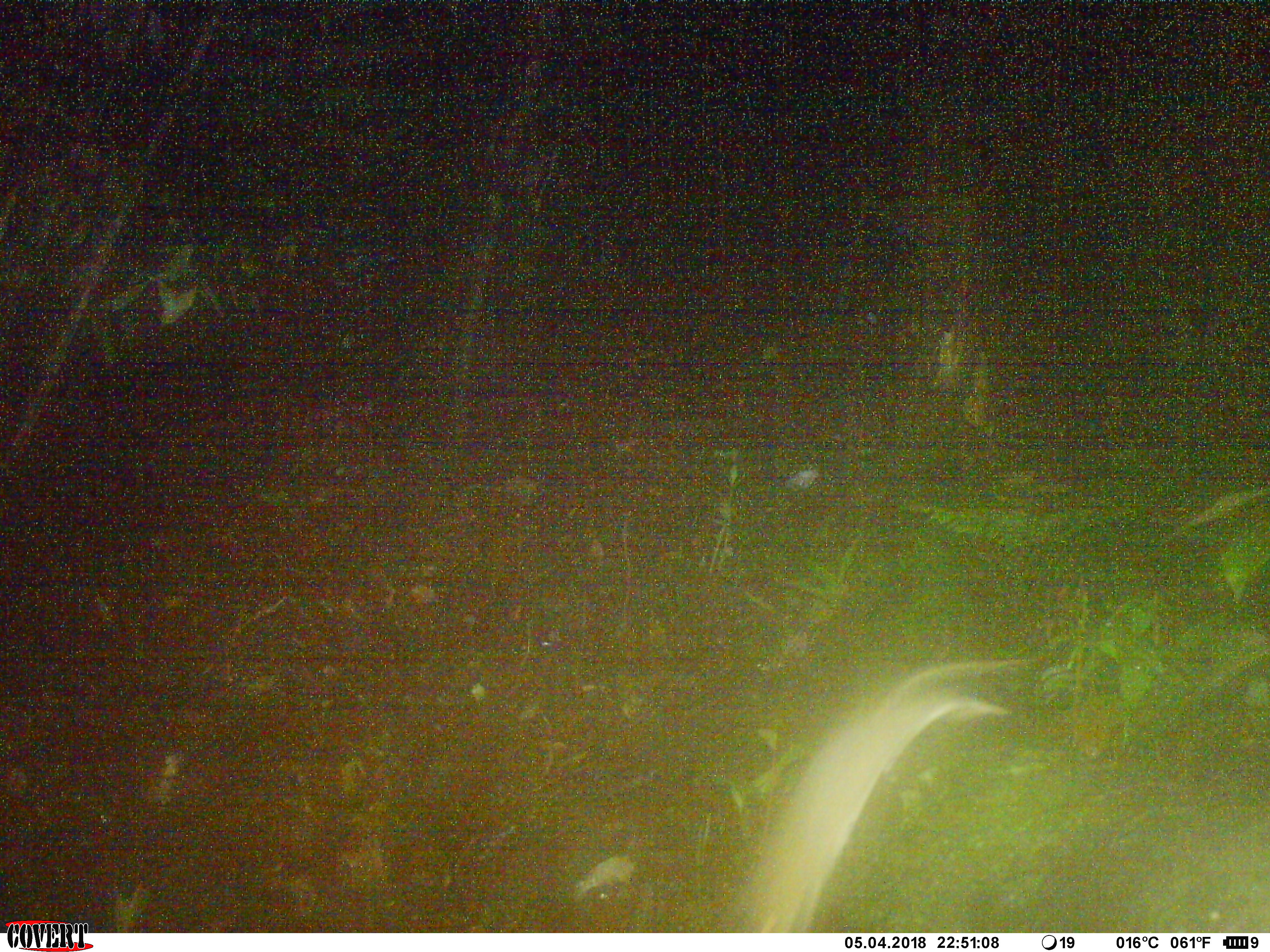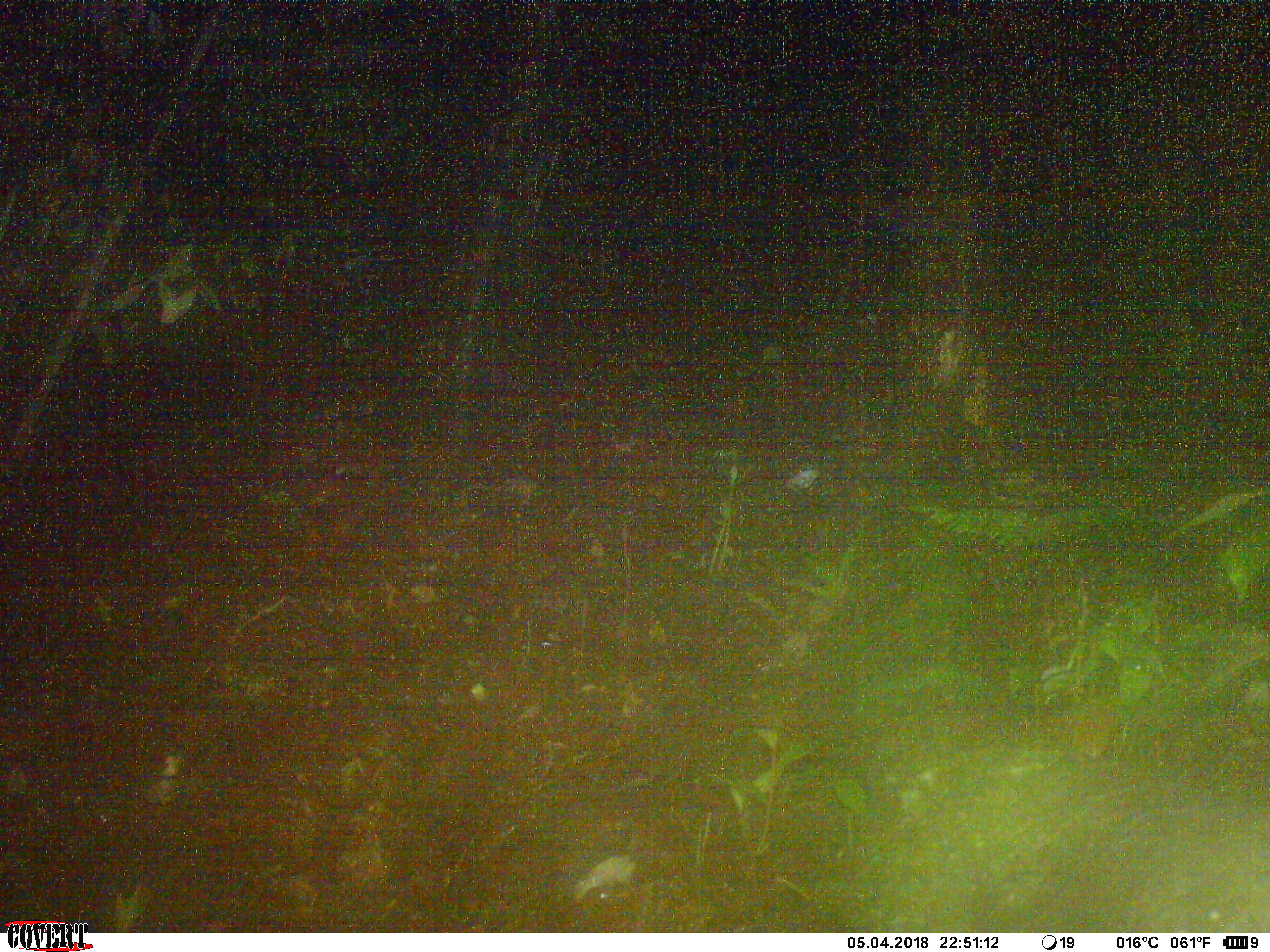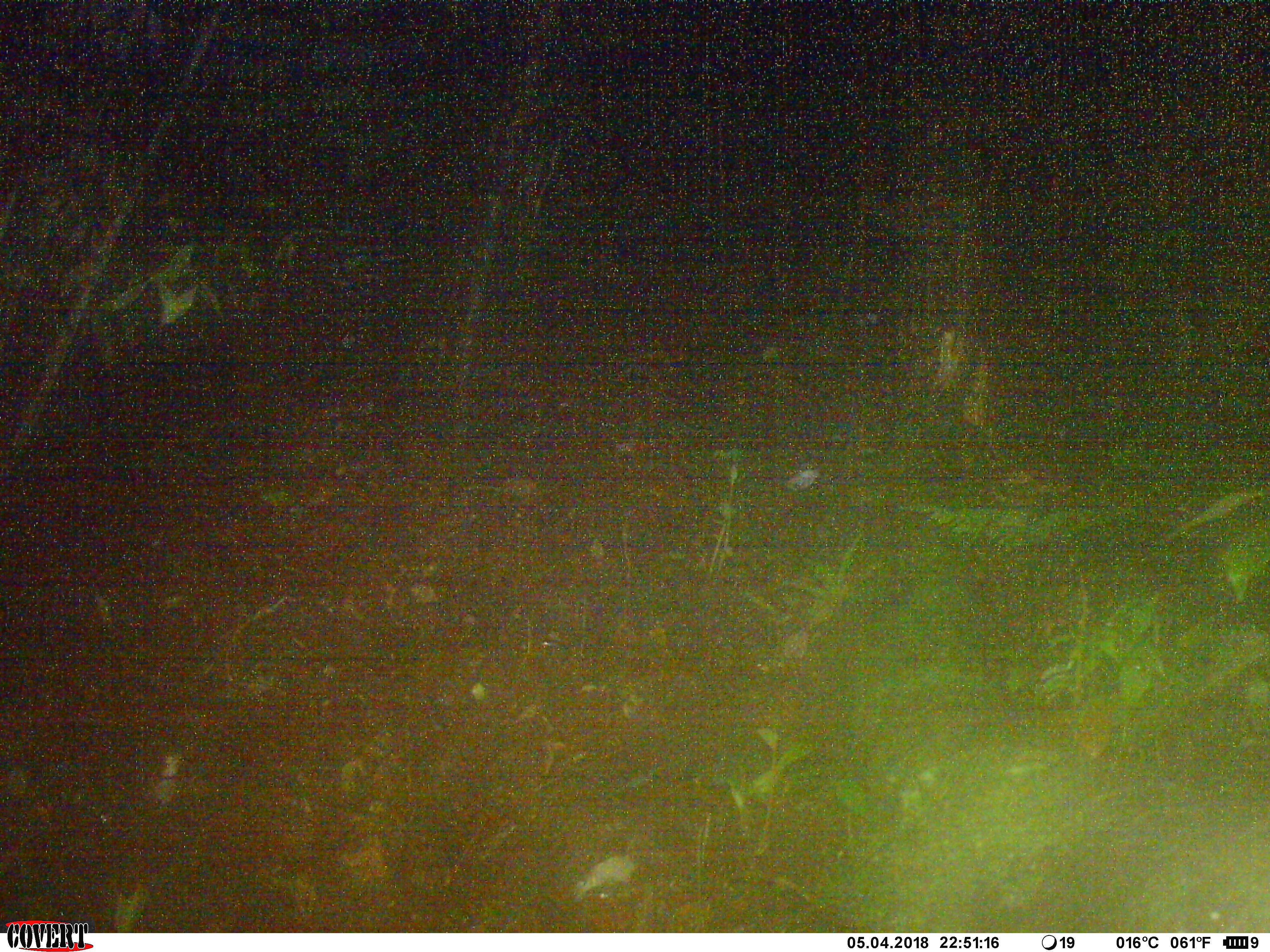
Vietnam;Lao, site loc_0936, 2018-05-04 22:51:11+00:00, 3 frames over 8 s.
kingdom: Animalia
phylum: Chordata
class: Mammalia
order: Rodentia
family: Muridae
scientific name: Muridae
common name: old-world mice and rats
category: unidentified murid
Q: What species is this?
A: Unidentified murid (old-world mice and rats) (Muridae).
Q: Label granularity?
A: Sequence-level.